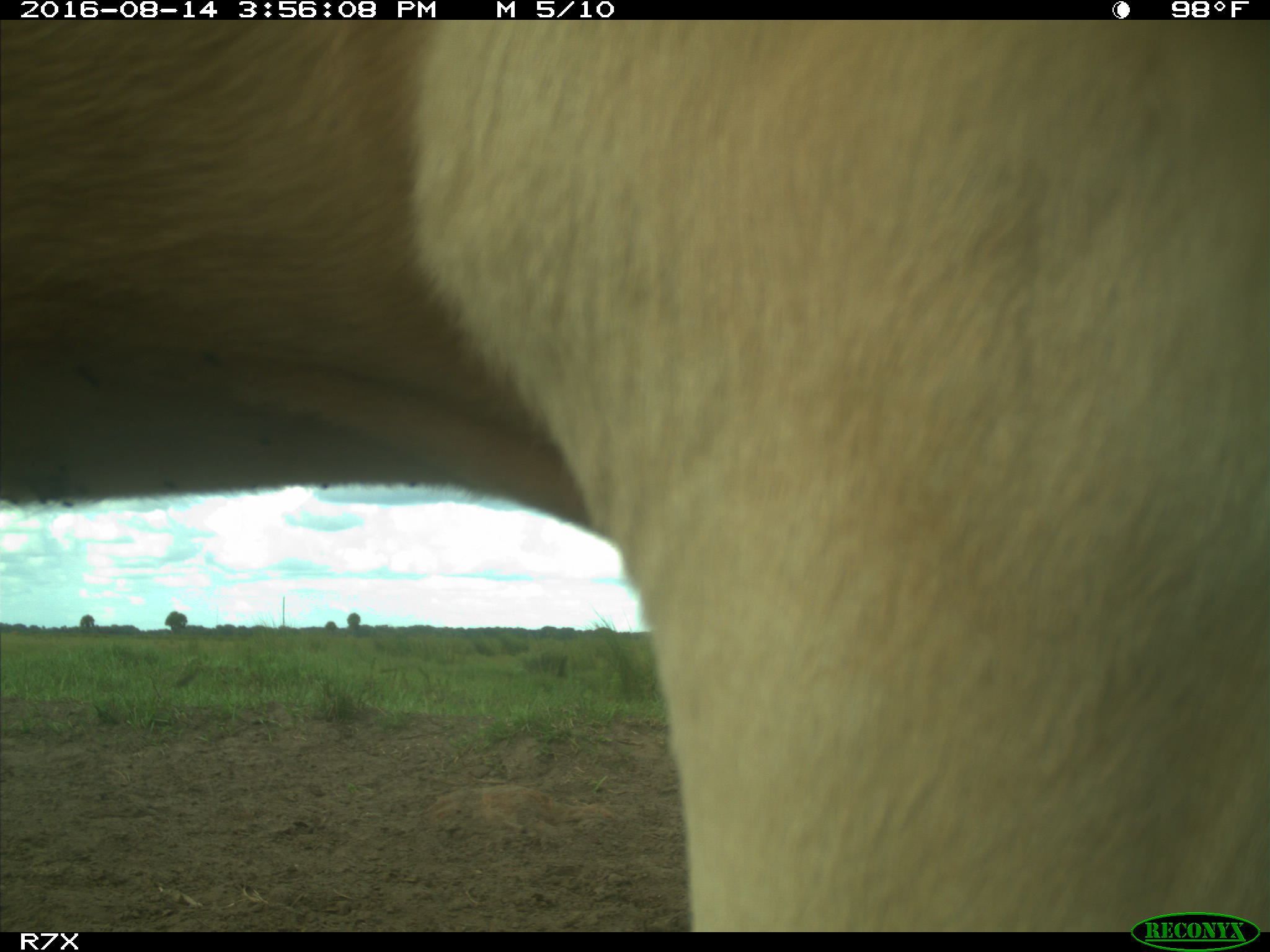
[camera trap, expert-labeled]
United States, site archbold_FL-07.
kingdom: Animalia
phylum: Chordata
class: Mammalia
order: Artiodactyla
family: Bovidae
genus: Bos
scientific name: Bos taurus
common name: domestic cow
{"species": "Bos taurus (domestic cow)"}